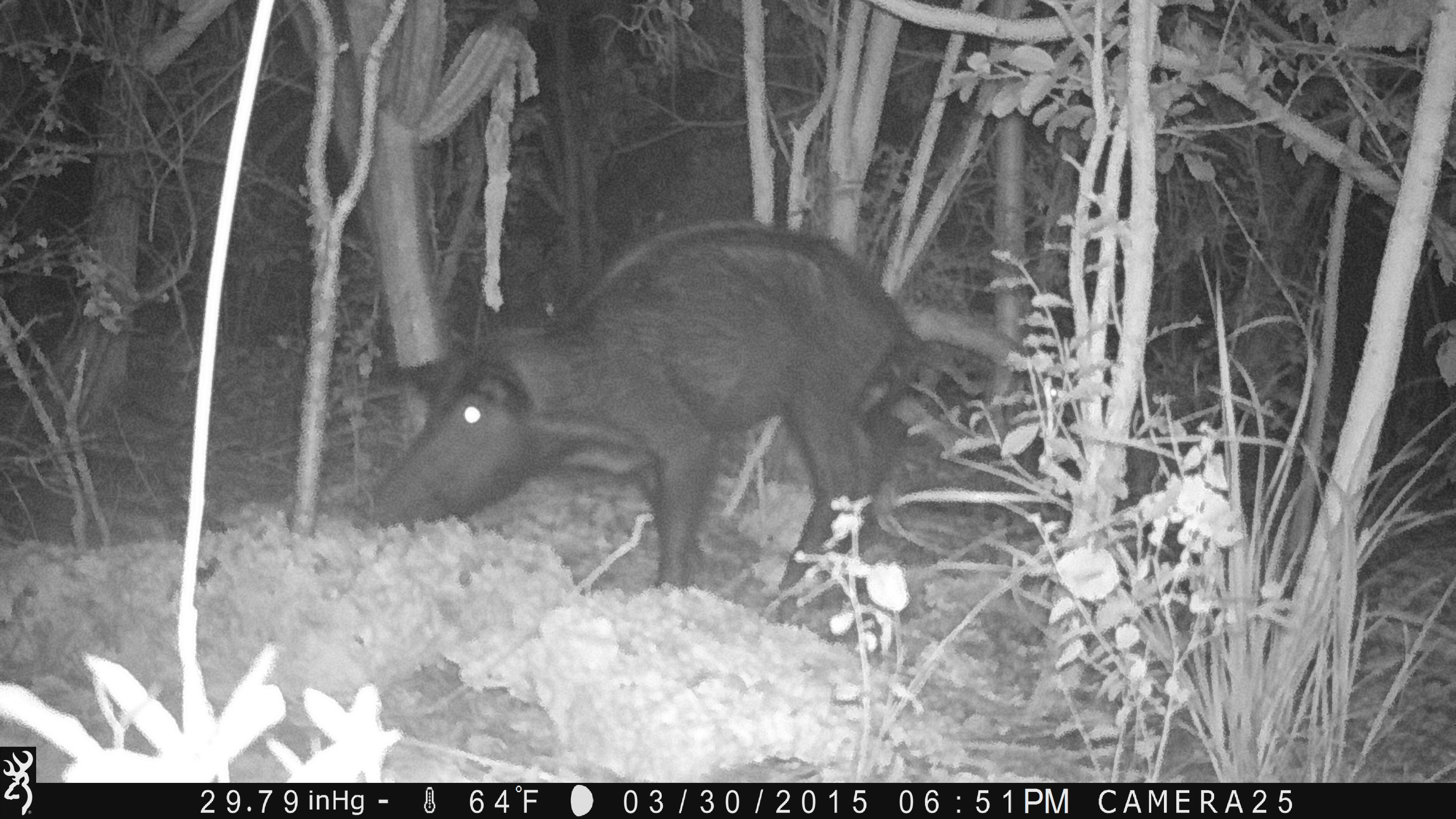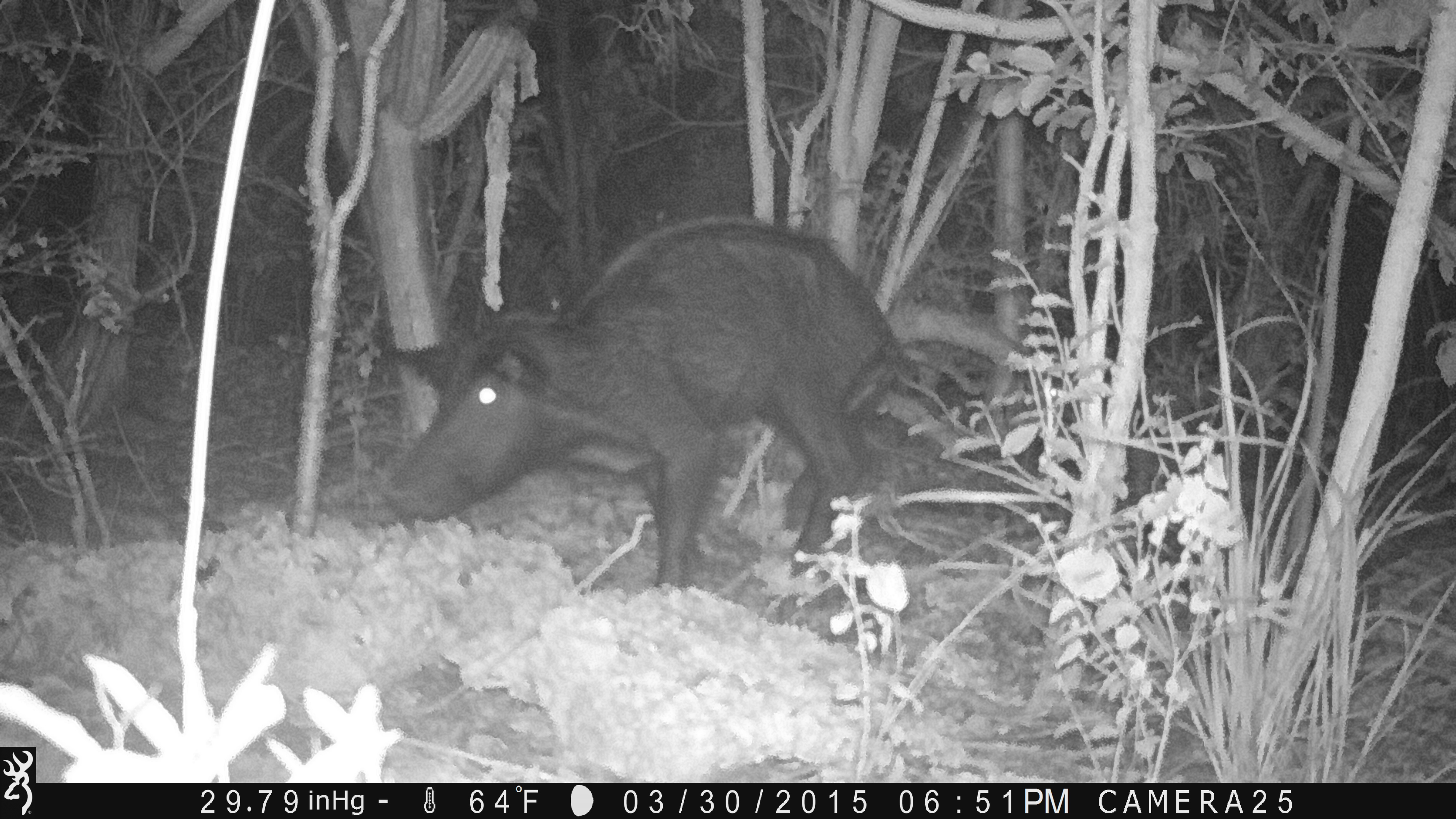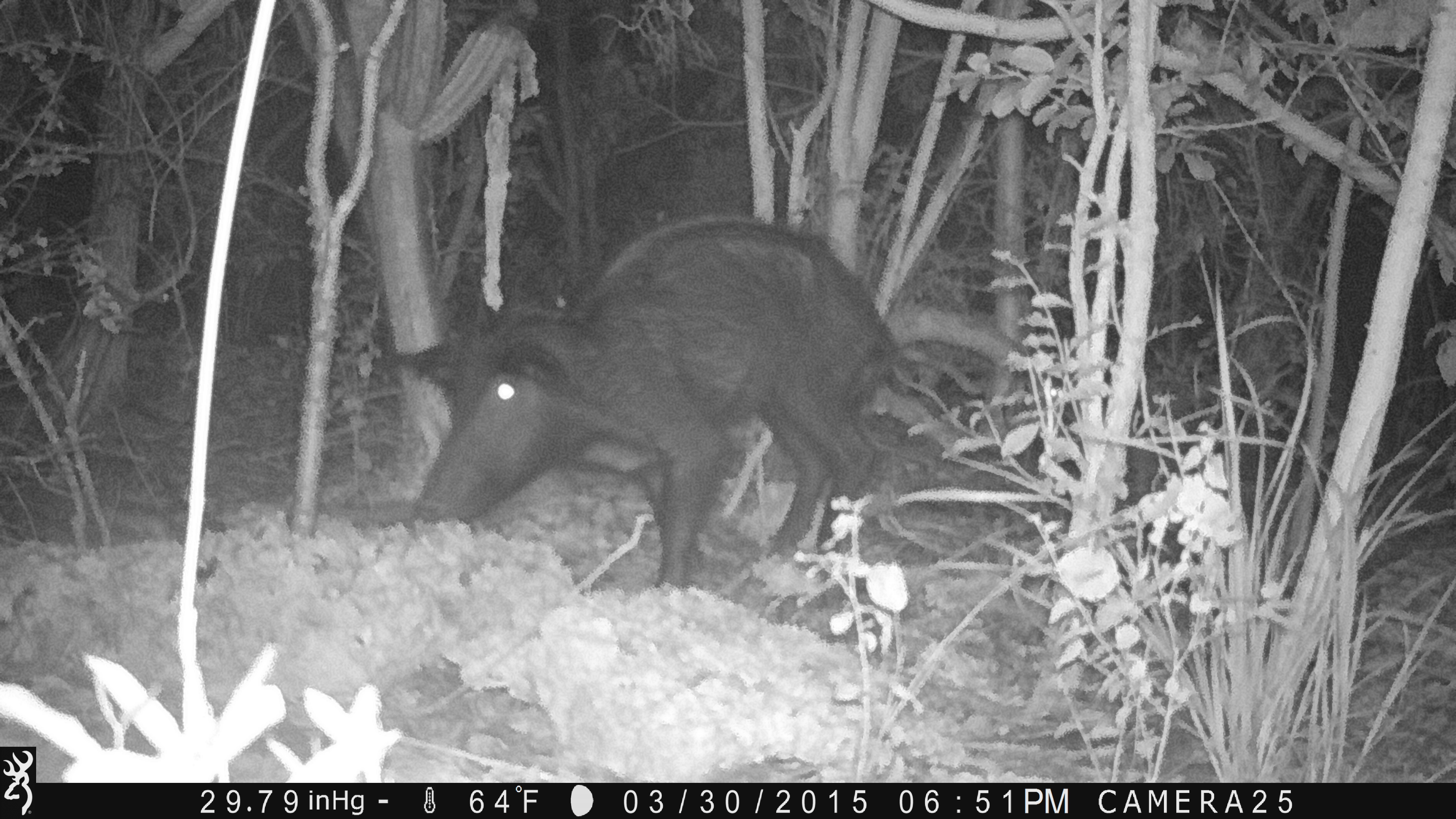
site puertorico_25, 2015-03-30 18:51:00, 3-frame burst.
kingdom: Animalia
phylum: Chordata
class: Mammalia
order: Artiodactyla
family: Suidae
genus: Sus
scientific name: Sus scrofa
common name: pig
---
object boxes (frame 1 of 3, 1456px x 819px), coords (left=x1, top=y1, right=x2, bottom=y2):
pig: (left=359, top=215, right=924, bottom=612)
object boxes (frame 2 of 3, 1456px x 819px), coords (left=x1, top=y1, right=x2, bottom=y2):
pig: (left=368, top=214, right=909, bottom=596)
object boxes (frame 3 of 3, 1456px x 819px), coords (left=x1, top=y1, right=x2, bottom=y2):
pig: (left=374, top=213, right=928, bottom=607)